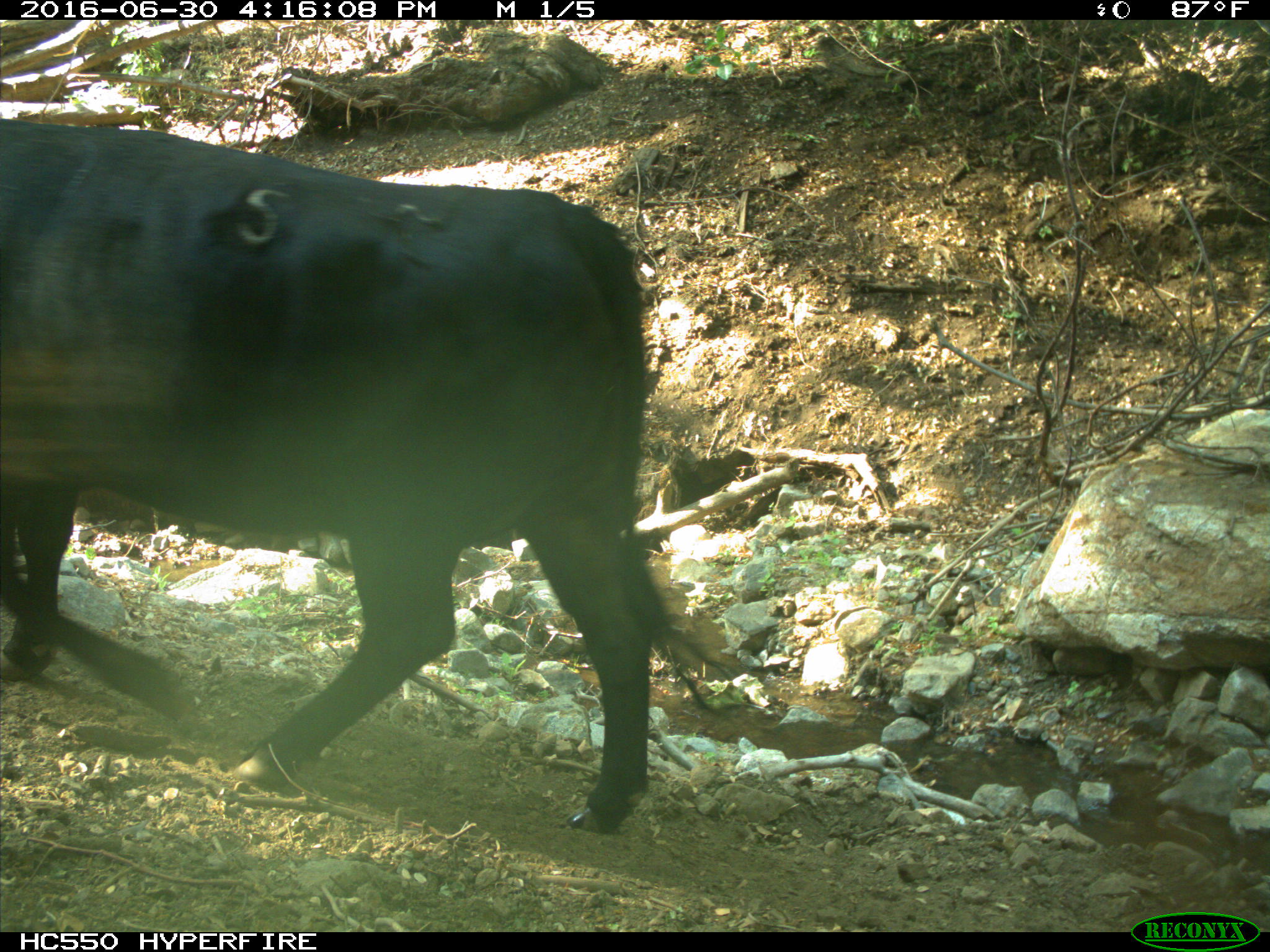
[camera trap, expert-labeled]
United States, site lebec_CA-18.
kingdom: Animalia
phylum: Chordata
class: Mammalia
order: Artiodactyla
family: Bovidae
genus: Bos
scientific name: Bos taurus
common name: domestic cow